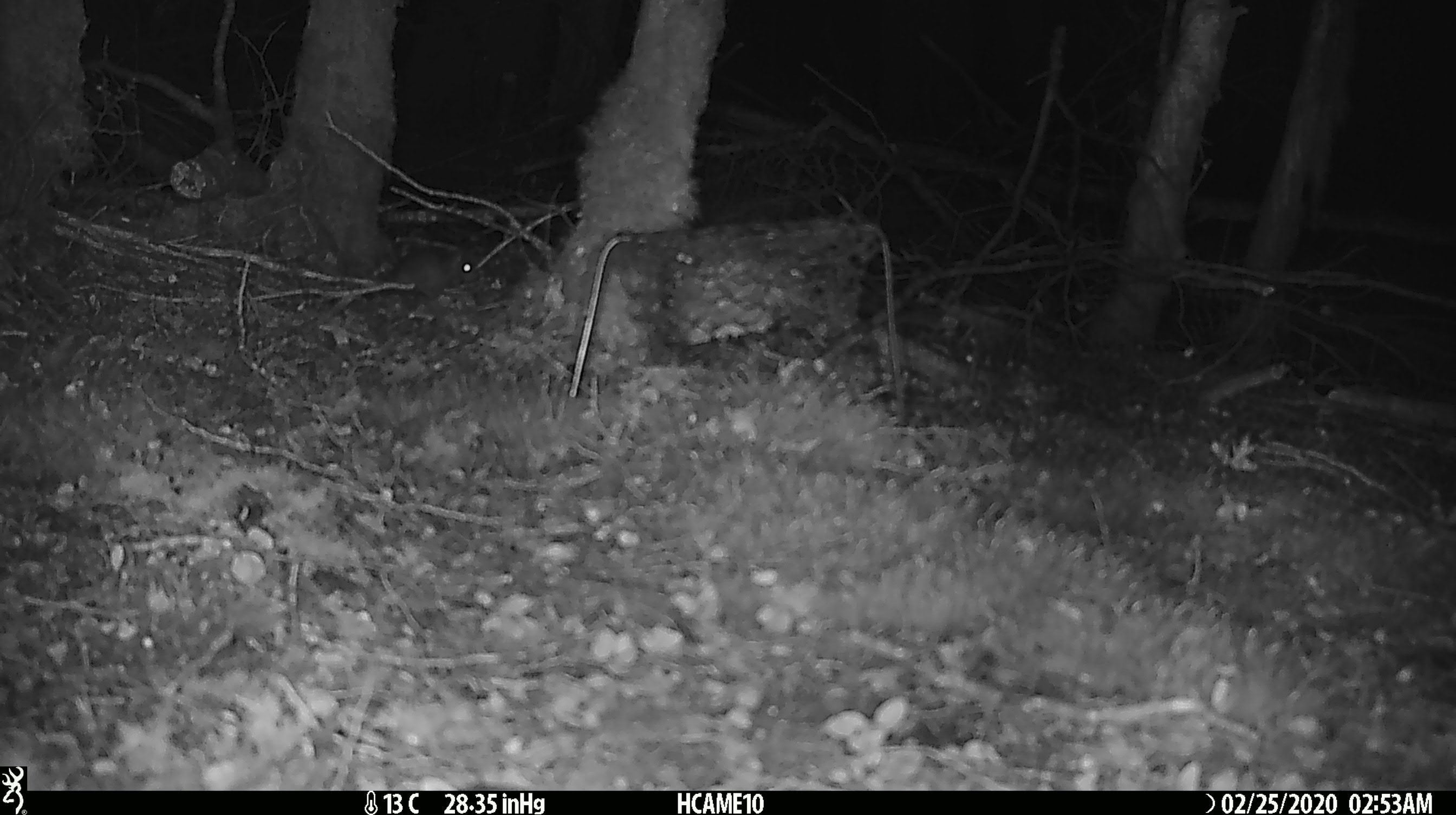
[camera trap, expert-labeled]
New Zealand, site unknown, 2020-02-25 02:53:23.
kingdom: Animalia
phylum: Chordata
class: Mammalia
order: Rodentia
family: Muridae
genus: Mus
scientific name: Mus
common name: mouse